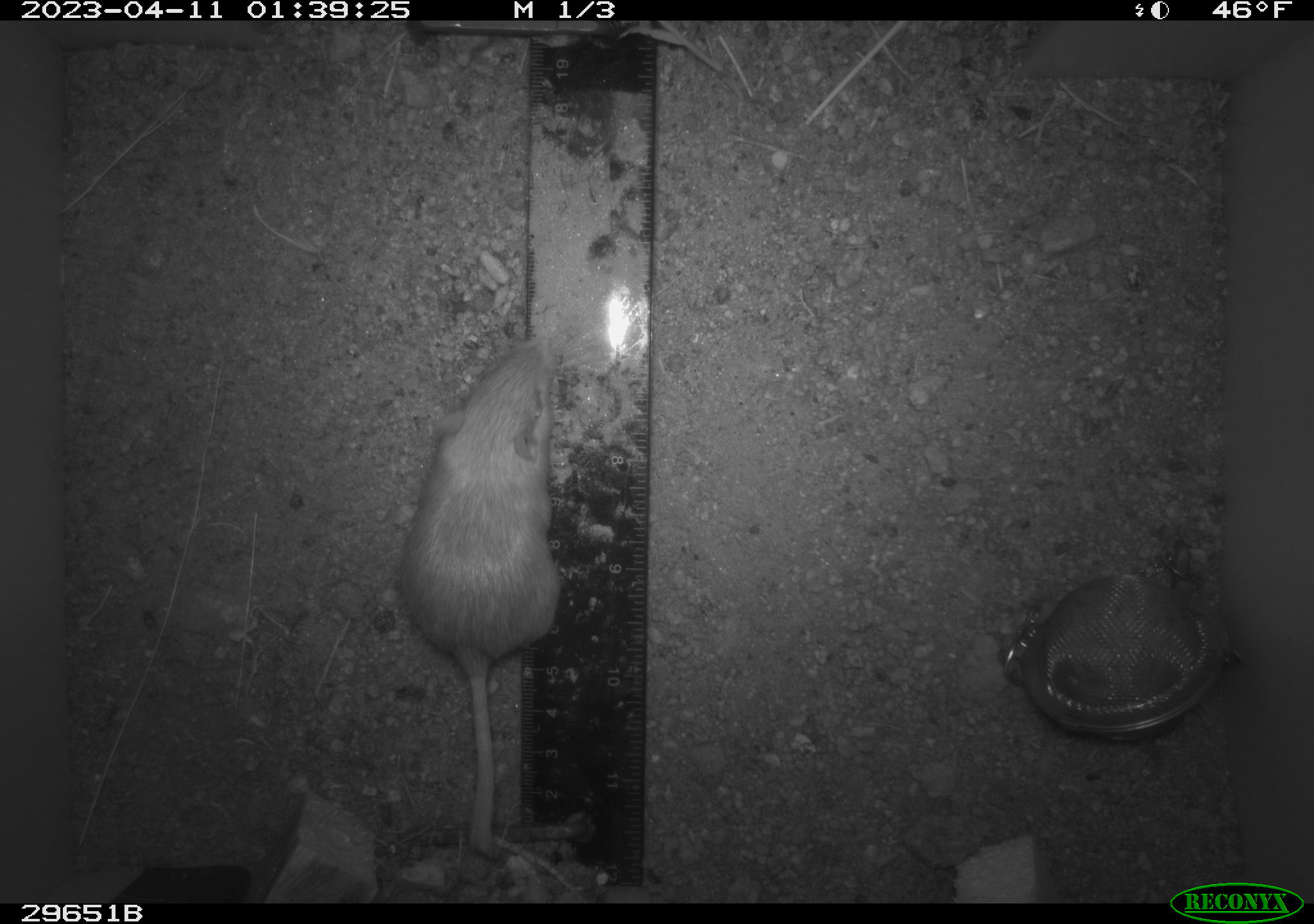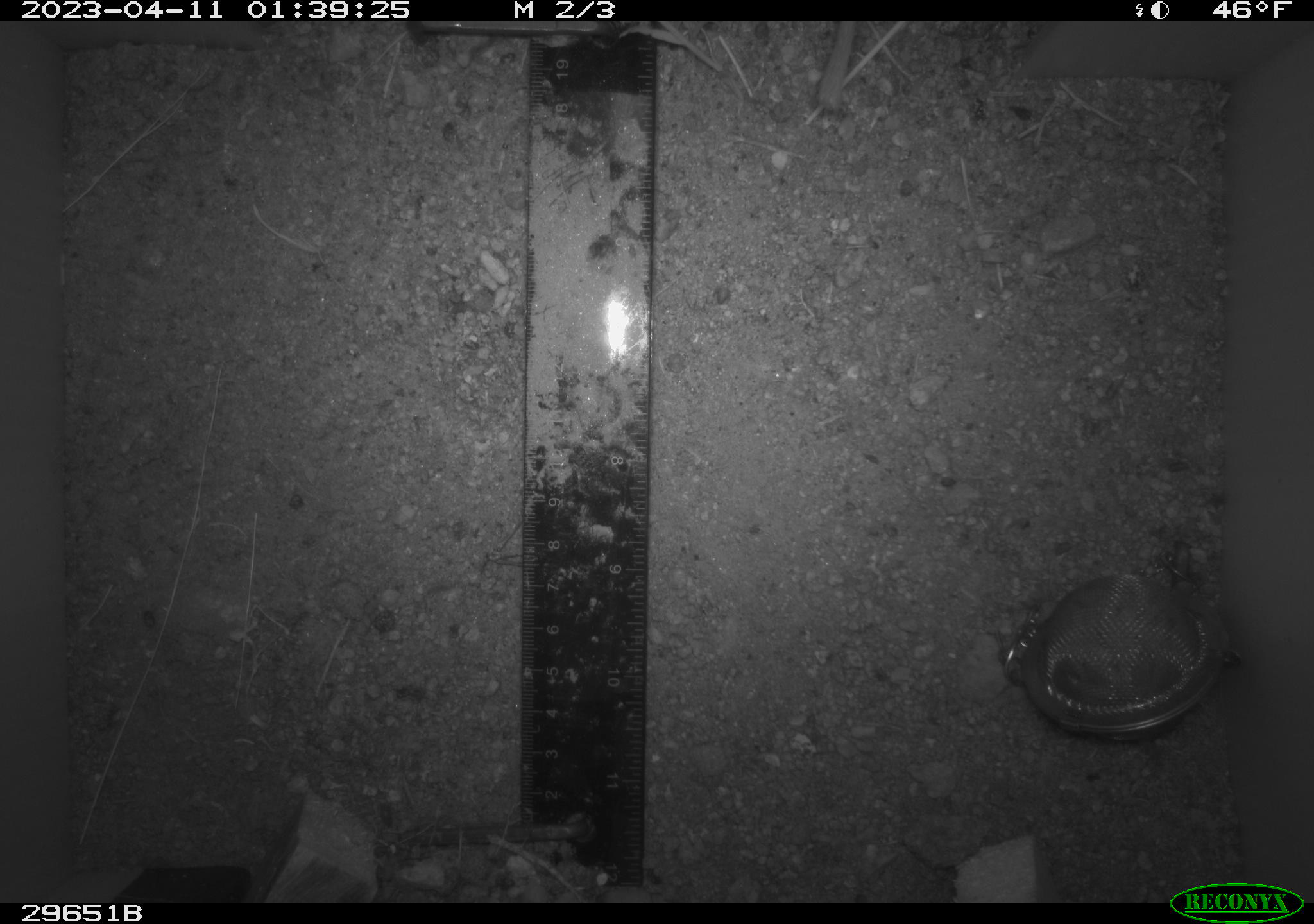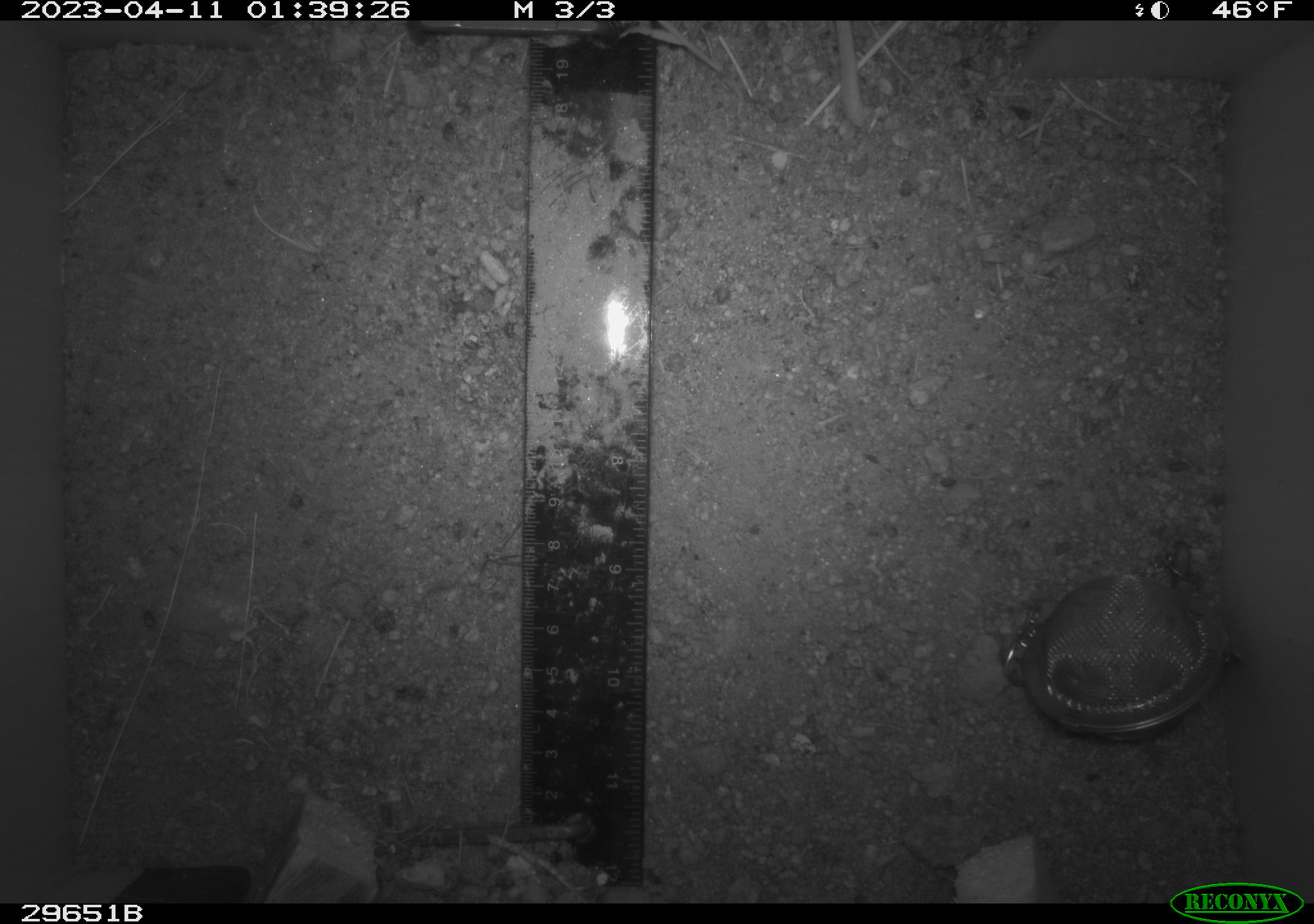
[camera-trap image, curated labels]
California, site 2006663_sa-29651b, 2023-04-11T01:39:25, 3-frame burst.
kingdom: Animalia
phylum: Chordata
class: Mammalia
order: Rodentia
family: Heteromyidae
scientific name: Heteromyidae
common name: kangaroo rats and pocket mice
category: heteromyidae family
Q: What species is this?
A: Heteromyidae family (kangaroo rats and pocket mice) (Heteromyidae).